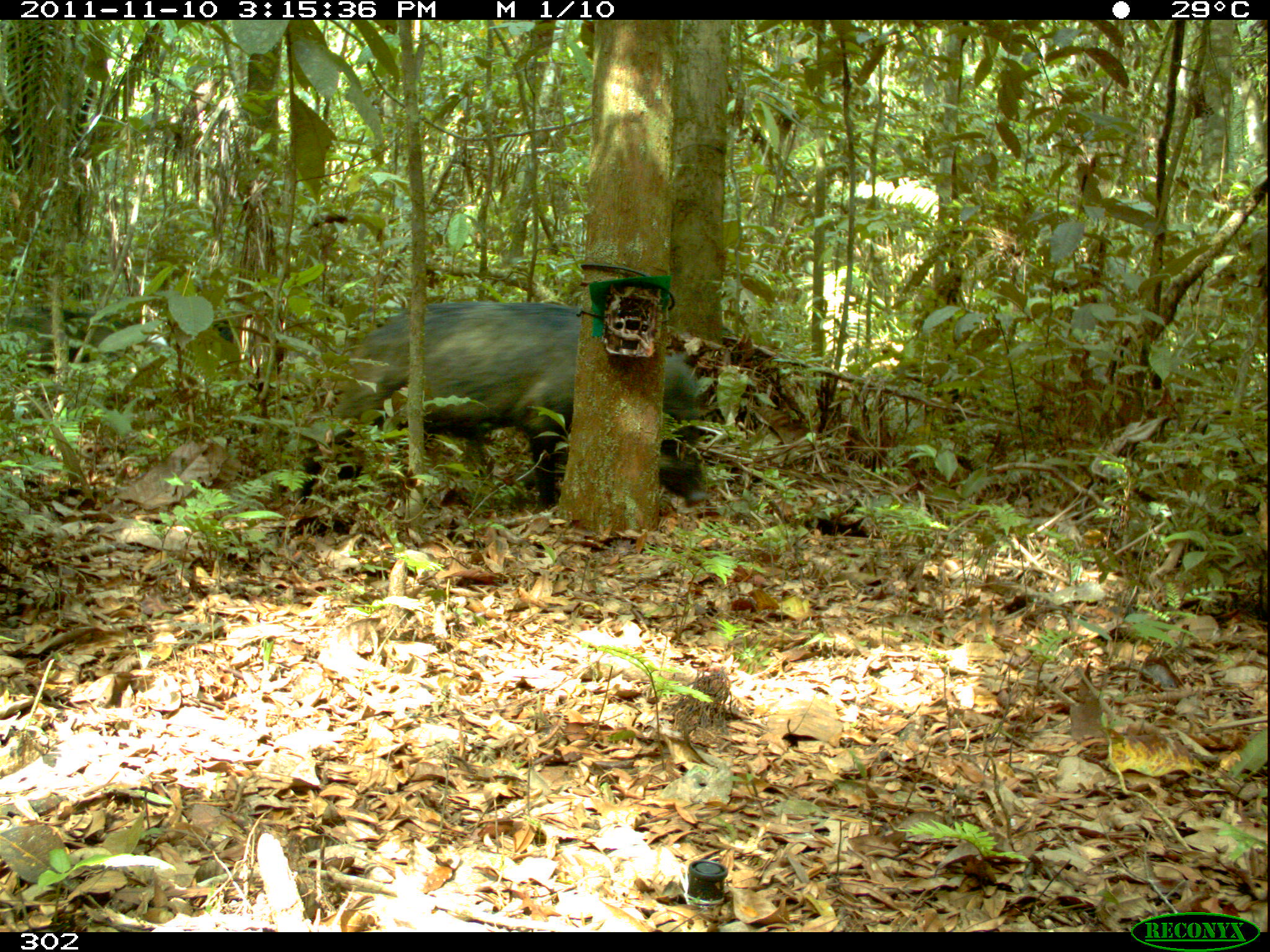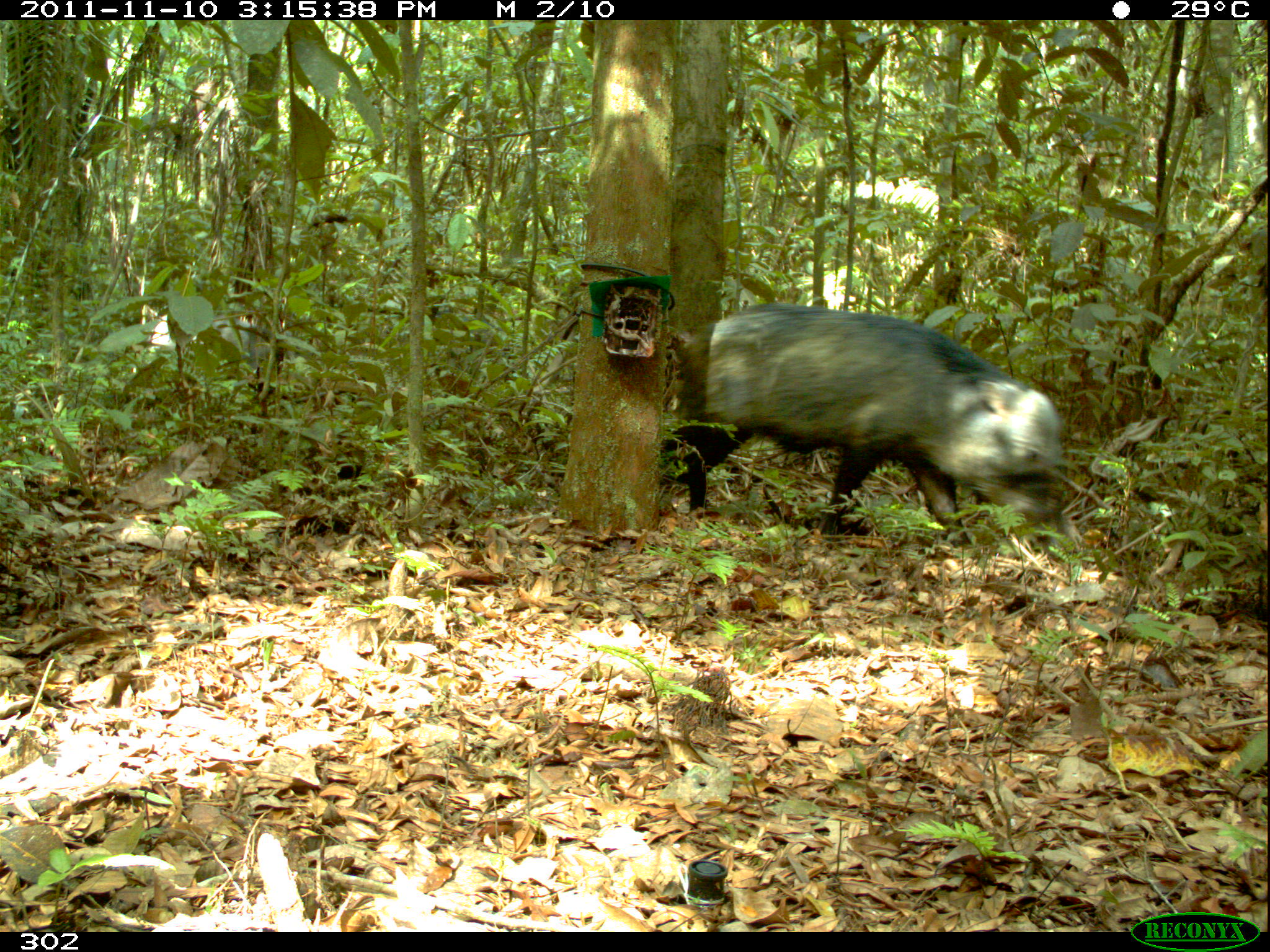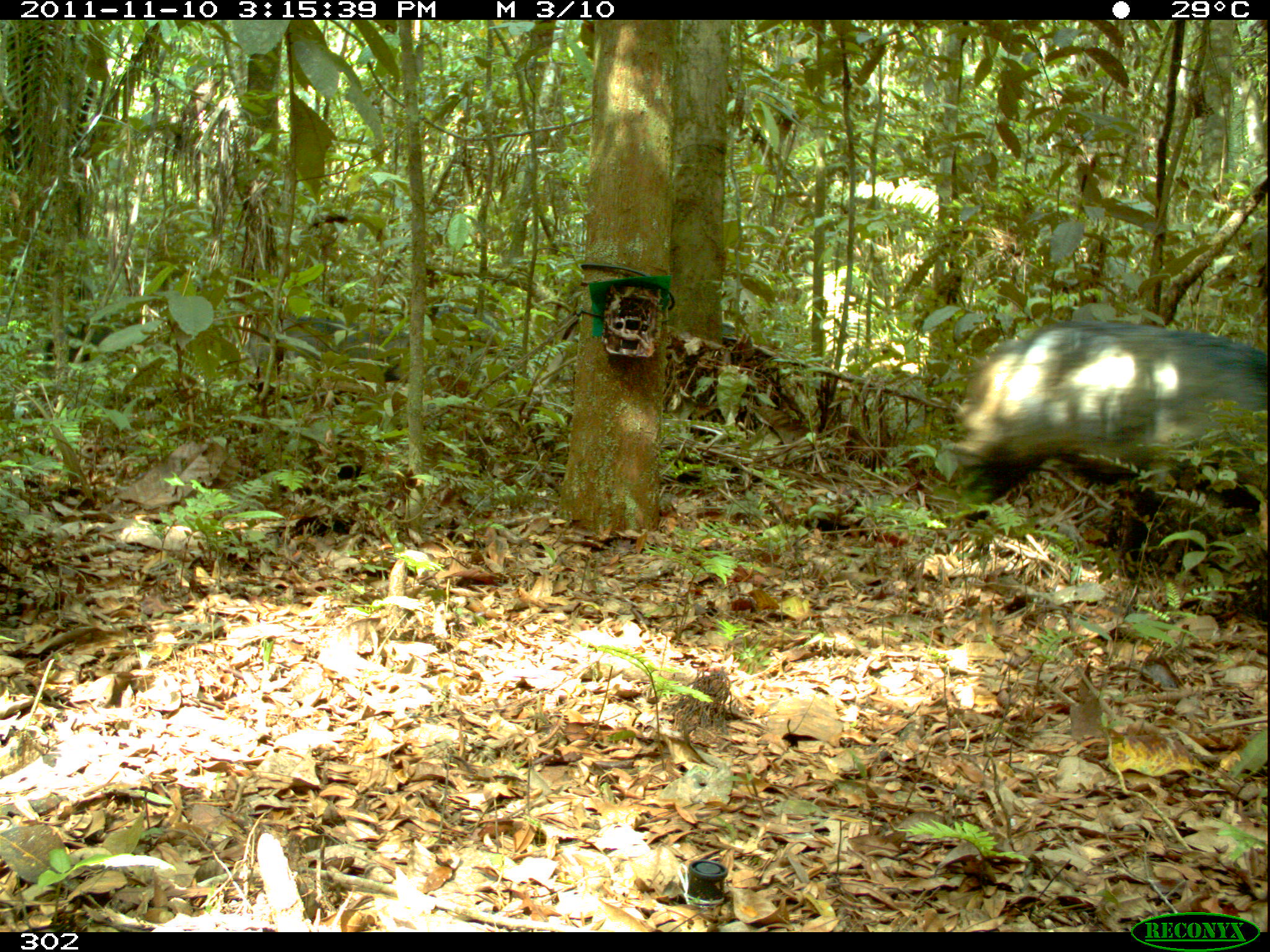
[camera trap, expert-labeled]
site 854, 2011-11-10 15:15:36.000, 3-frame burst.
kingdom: Animalia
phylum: Chordata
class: Mammalia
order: Artiodactyla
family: Tayassuidae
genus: Tayassu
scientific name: Tayassu pecari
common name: white-lipped peccary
Tayassu pecari (white-lipped peccary).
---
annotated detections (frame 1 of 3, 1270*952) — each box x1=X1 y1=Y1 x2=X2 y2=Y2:
tayassu pecari: x1=291 y1=303 x2=709 y2=535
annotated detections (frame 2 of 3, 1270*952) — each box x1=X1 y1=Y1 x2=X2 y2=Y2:
tayassu pecari: x1=662 y1=304 x2=1085 y2=546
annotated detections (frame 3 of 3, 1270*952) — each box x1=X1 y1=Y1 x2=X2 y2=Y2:
tayassu pecari: x1=953 y1=321 x2=1269 y2=566